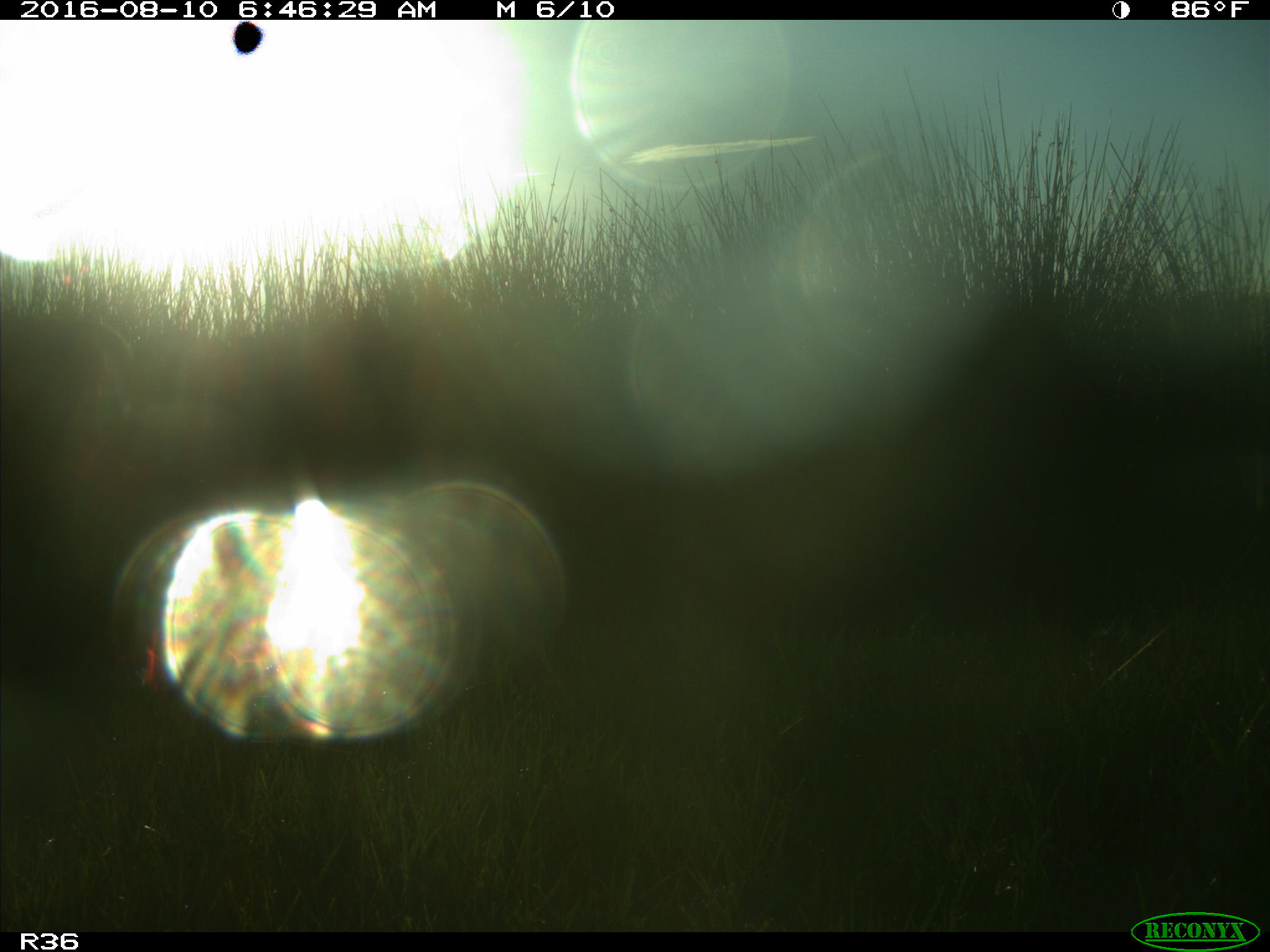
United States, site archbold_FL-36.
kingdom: Animalia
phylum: Chordata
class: Mammalia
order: Artiodactyla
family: Cervidae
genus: Odocoileus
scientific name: Odocoileus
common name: deer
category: unidentified deer